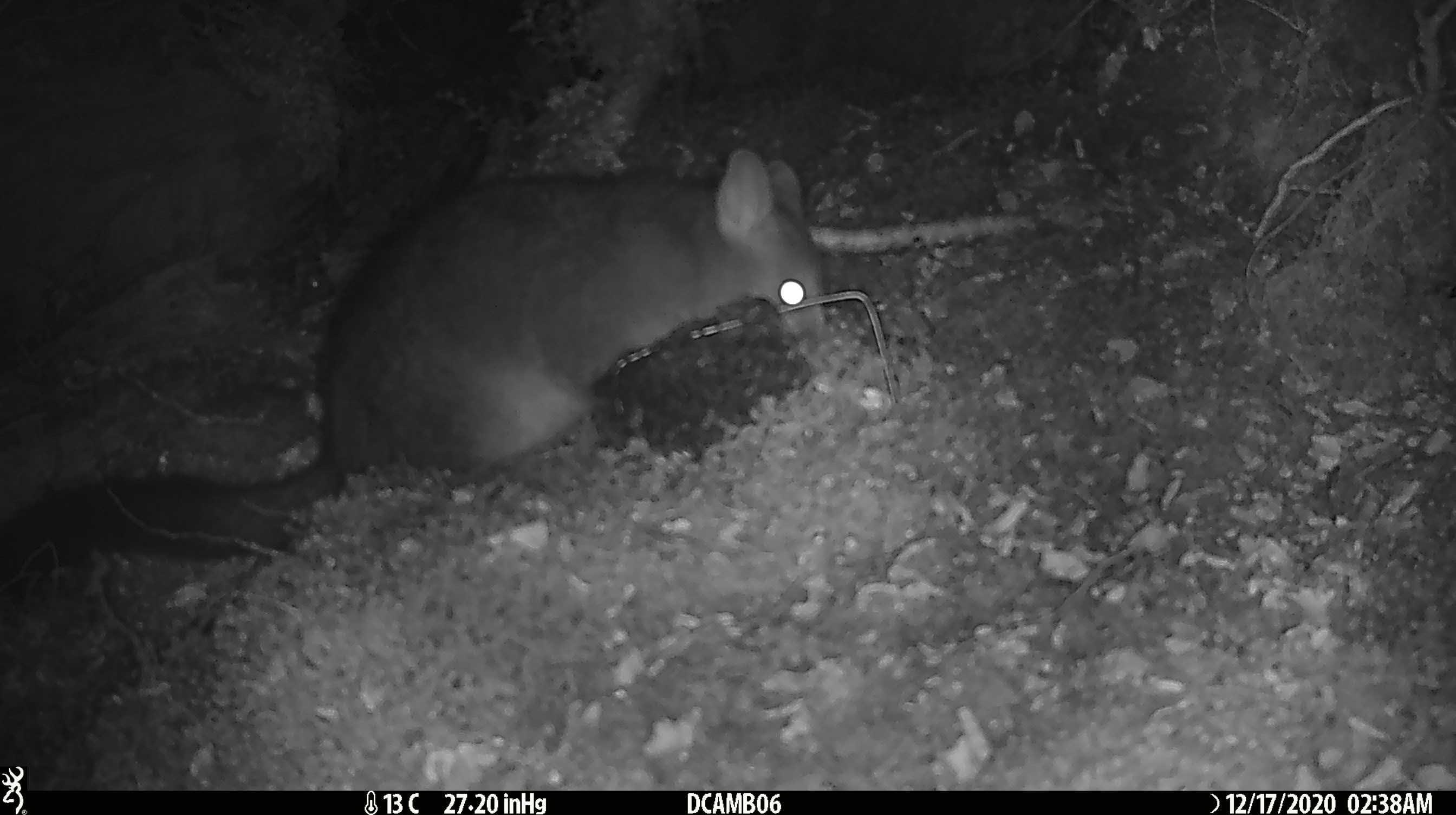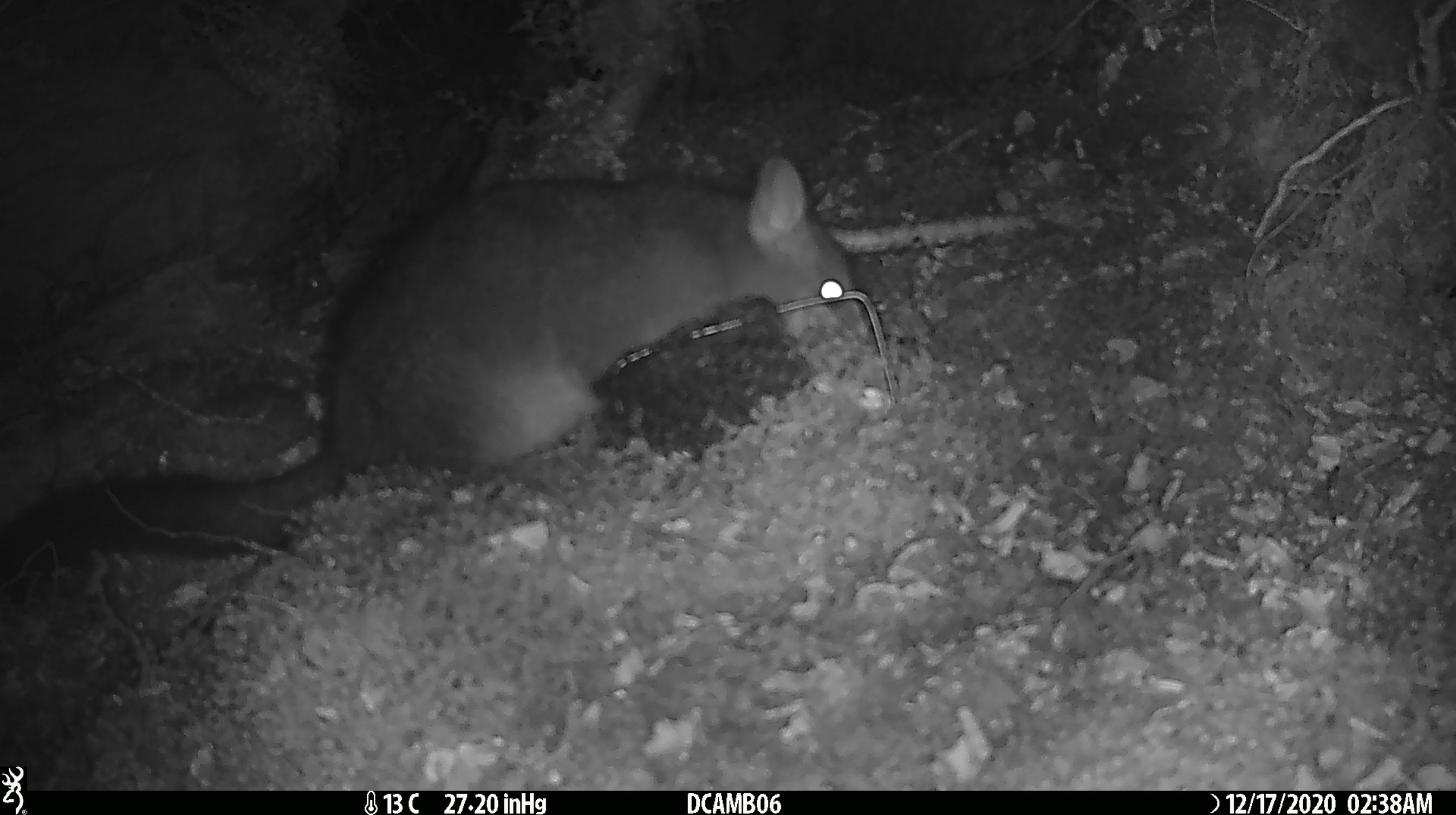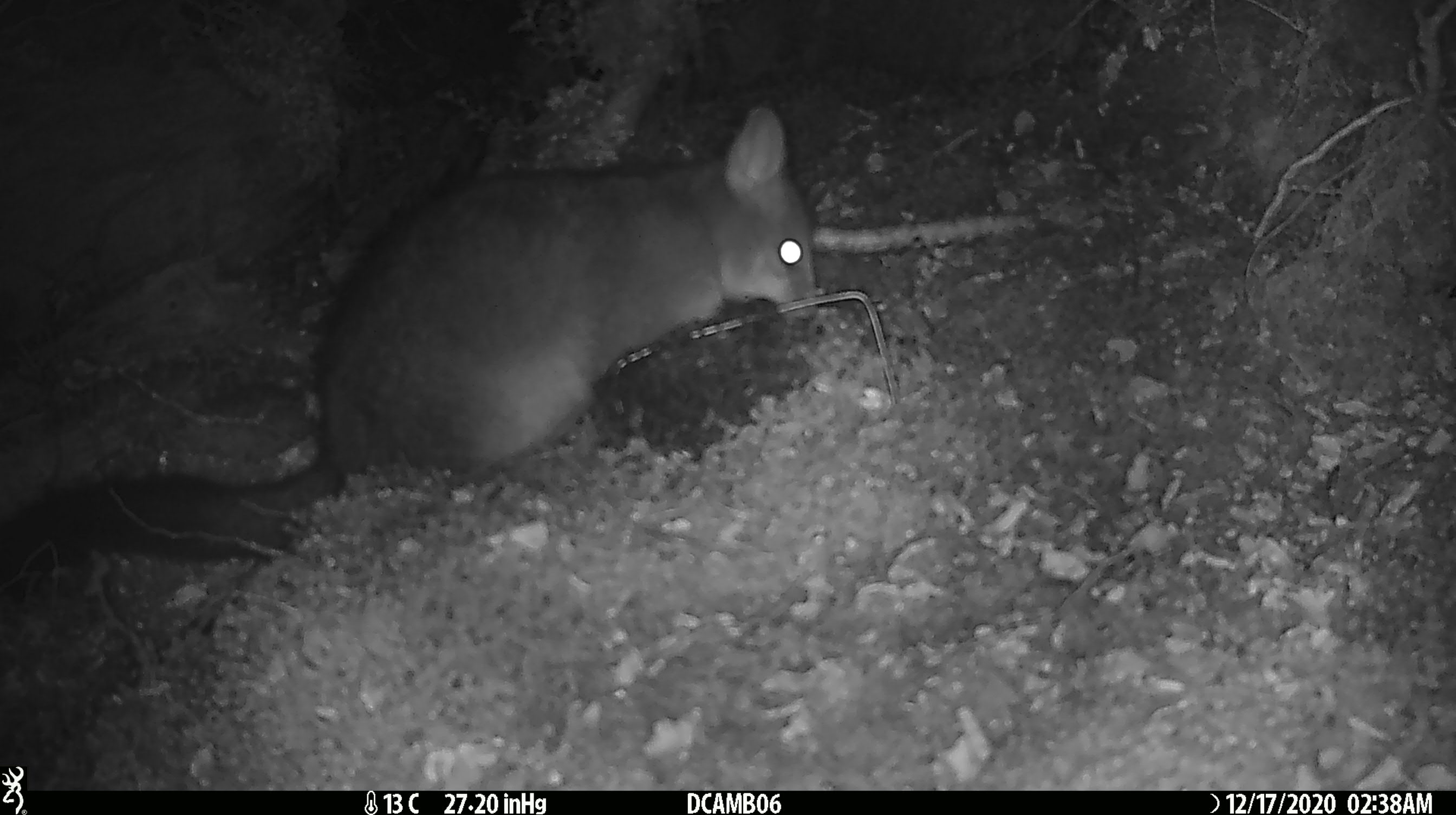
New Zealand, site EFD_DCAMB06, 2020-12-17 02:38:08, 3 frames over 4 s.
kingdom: Animalia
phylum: Chordata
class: Mammalia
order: Diprotodontia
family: Phalangeridae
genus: Trichosurus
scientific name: Trichosurus vulpecula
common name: common brushtail possum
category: possum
Possum (common brushtail possum) (Trichosurus vulpecula).